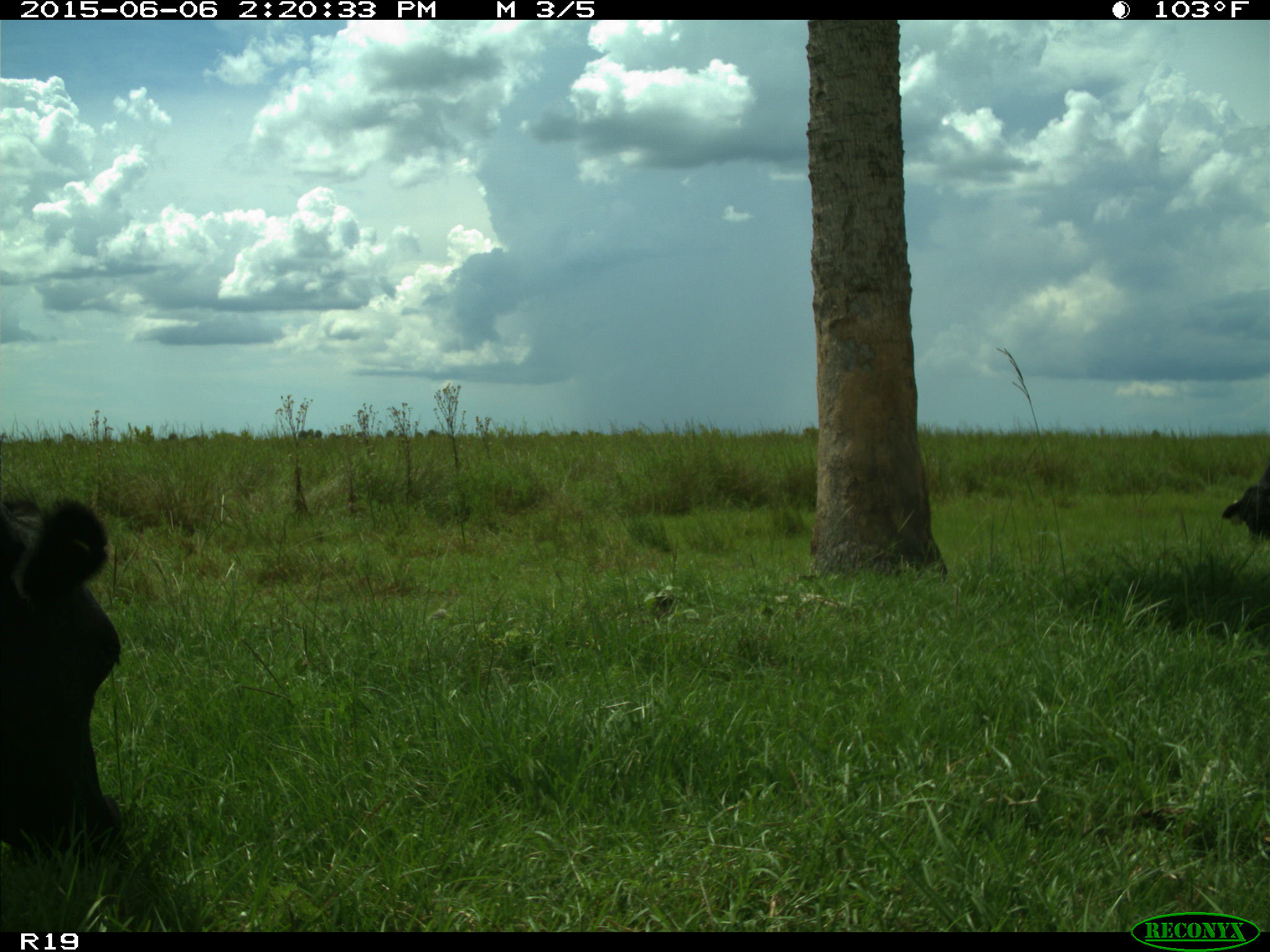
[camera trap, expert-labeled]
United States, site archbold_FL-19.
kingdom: Animalia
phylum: Chordata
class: Mammalia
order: Artiodactyla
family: Bovidae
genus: Bos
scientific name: Bos taurus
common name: domestic cow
Bos taurus (domestic cow).